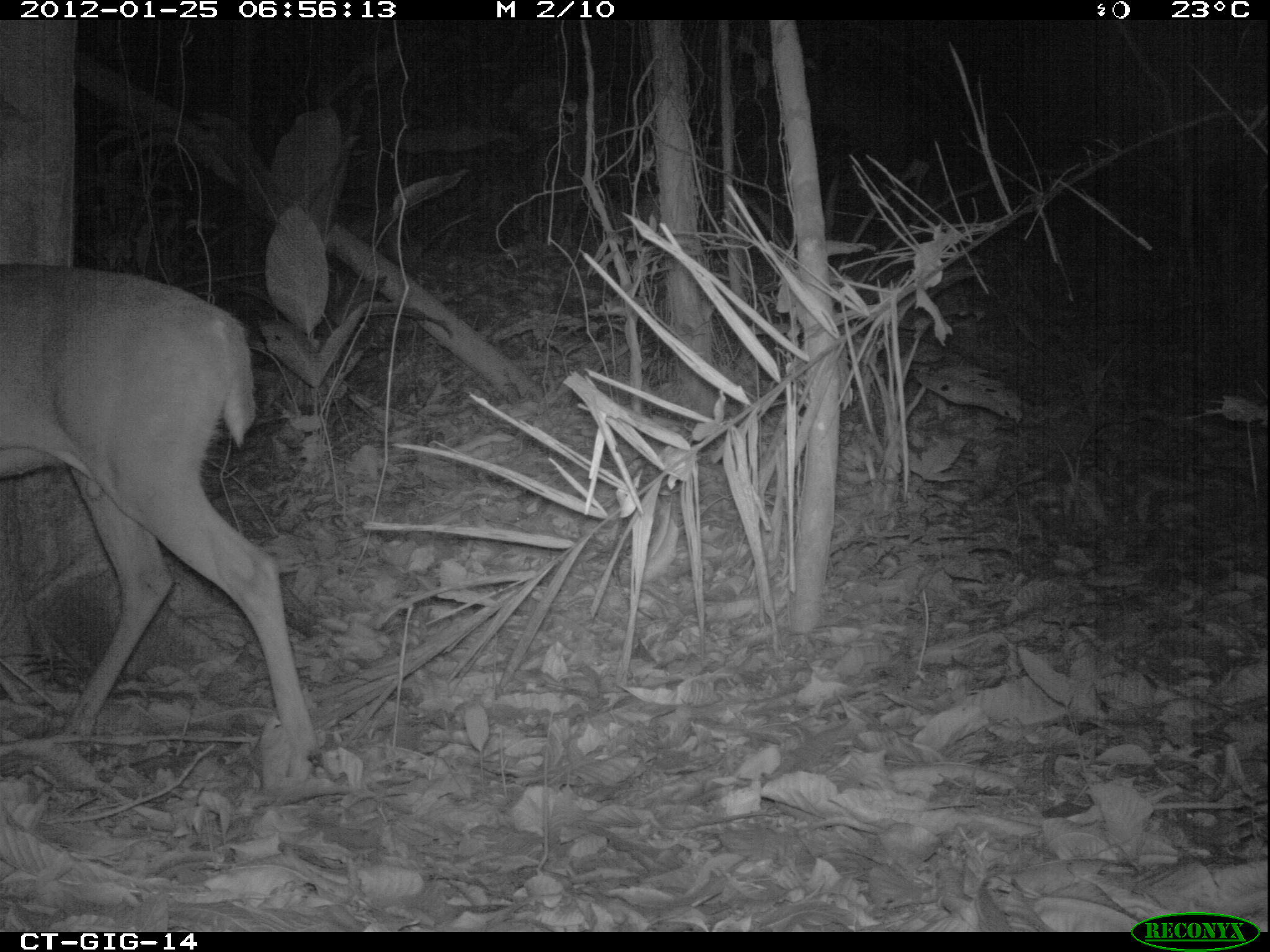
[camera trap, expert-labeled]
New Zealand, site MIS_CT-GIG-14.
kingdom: Animalia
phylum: Chordata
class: Mammalia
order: Artiodactyla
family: Cervidae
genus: Odocoileus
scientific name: Odocoileus virginianus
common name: white-tailed deer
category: white tailed deer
White tailed deer (white-tailed deer) (Odocoileus virginianus).